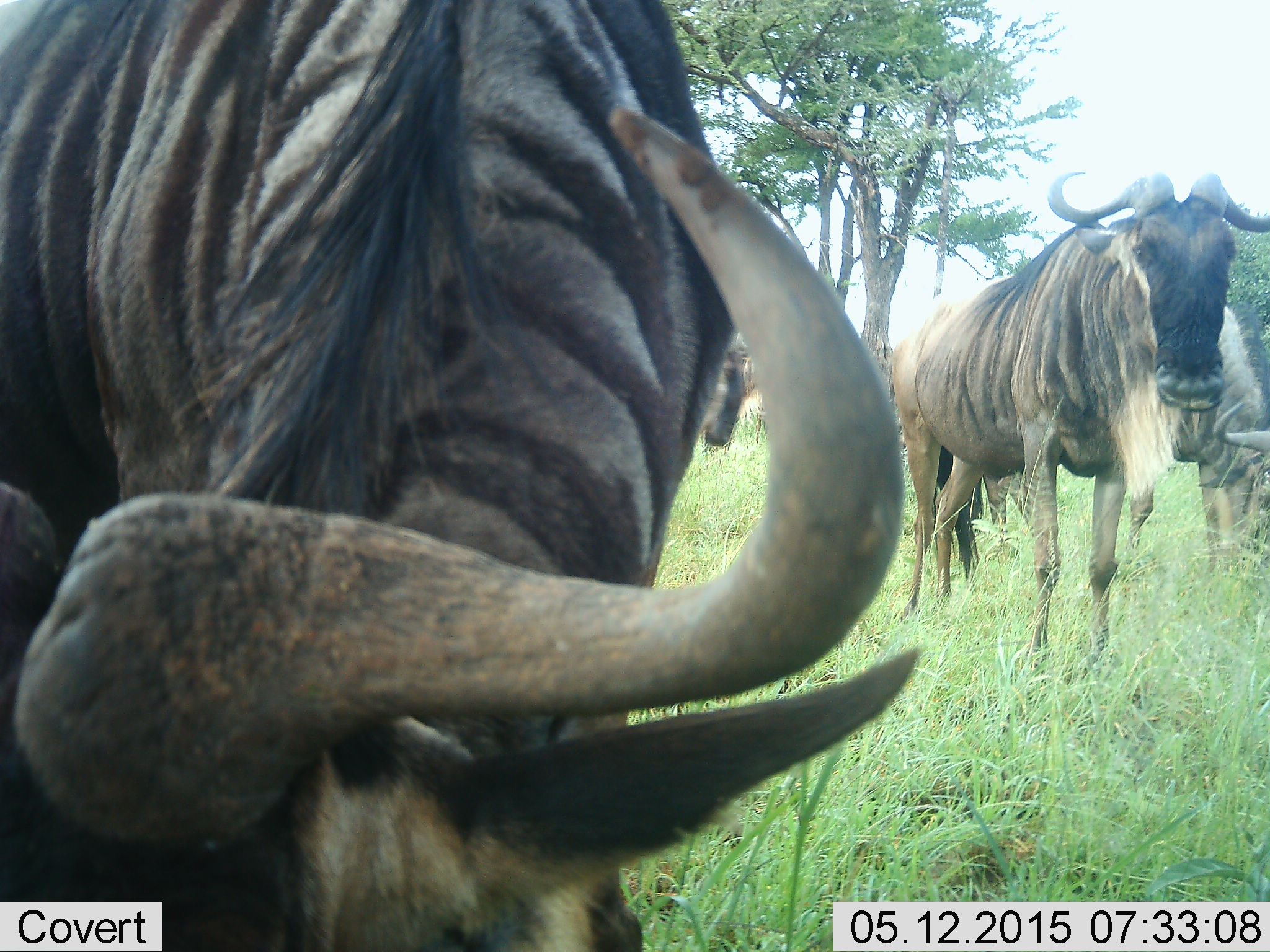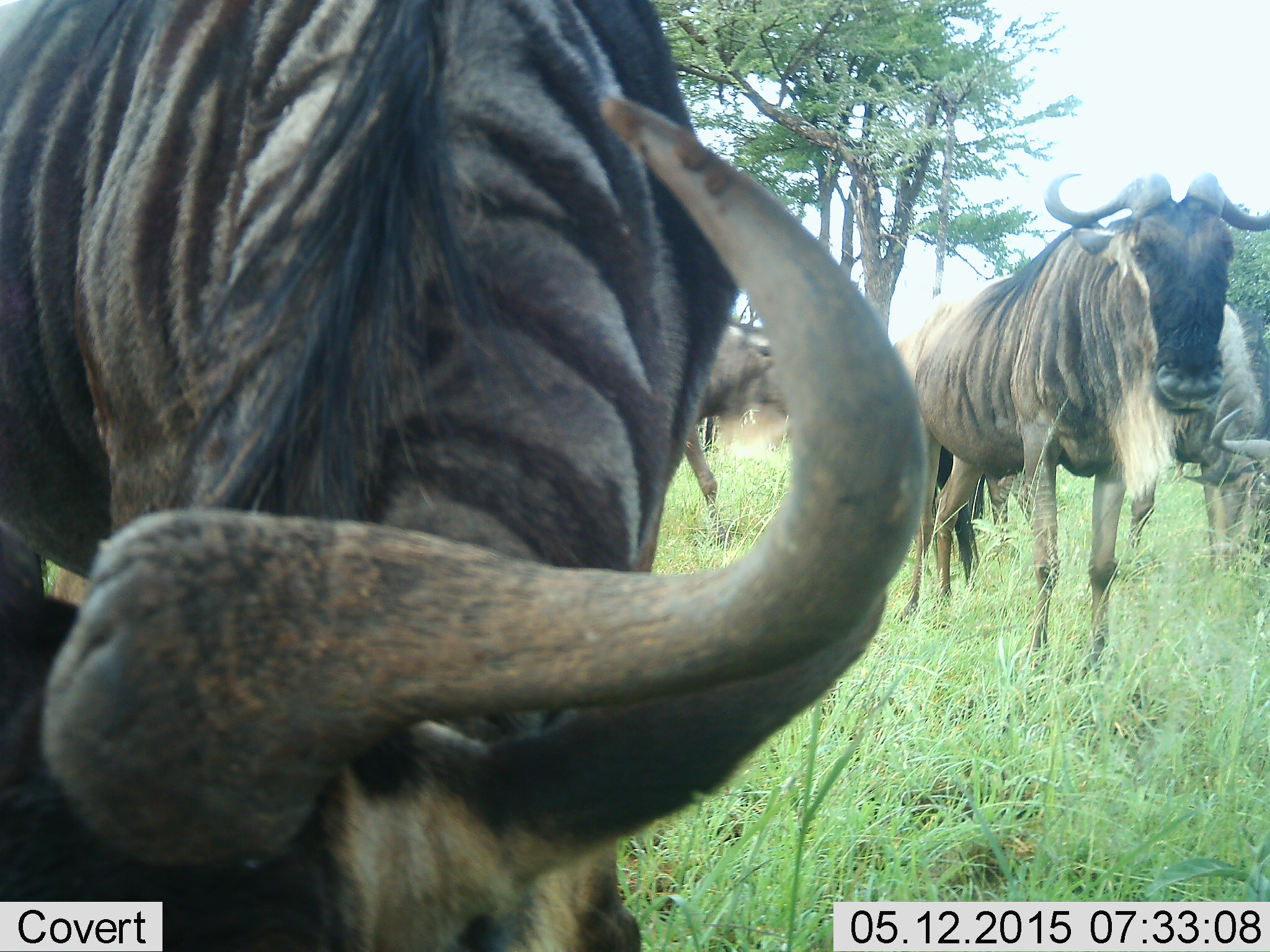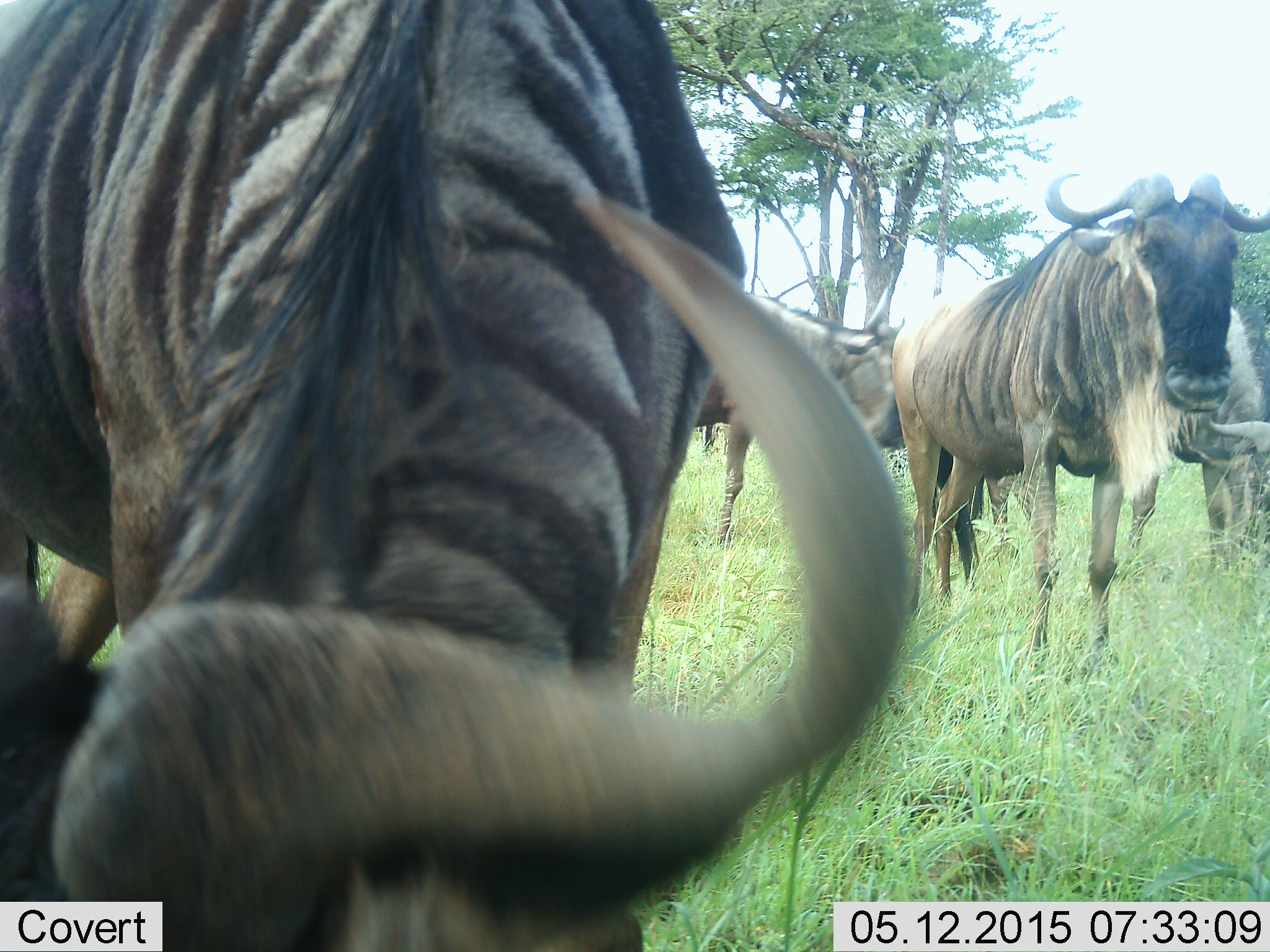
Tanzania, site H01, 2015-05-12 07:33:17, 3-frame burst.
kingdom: Animalia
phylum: Chordata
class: Mammalia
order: Artiodactyla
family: Bovidae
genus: Connochaetes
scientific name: Connochaetes taurinus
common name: blue wildebeest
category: wildebeest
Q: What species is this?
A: Wildebeest (blue wildebeest) (Connochaetes taurinus).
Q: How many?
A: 4.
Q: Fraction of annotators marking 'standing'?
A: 60%.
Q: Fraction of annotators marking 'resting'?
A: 10%.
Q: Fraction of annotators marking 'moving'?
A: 50%.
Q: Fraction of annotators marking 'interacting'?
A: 0%.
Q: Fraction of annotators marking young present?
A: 0%.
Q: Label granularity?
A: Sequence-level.